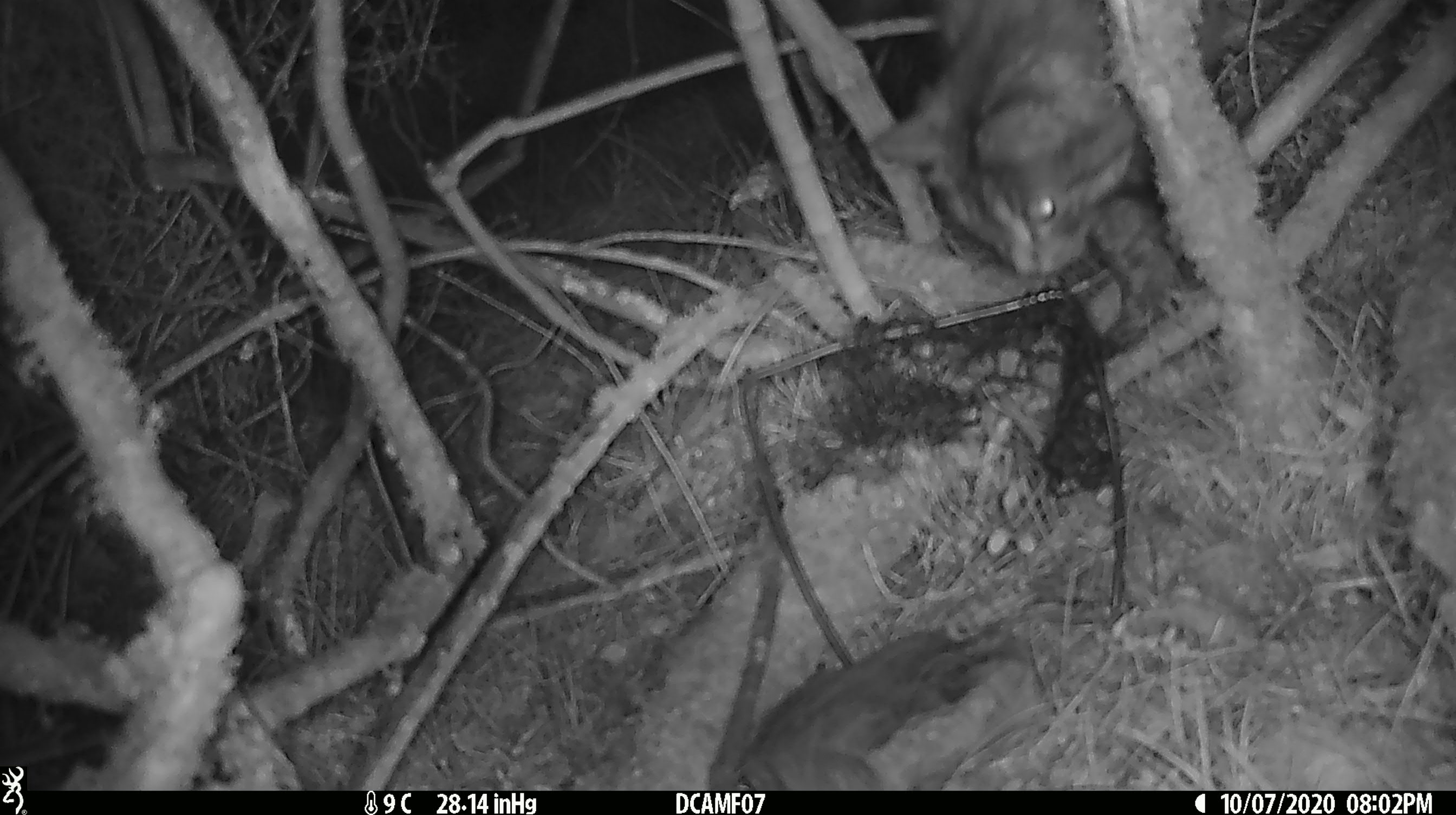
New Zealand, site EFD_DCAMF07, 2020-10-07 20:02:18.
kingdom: Animalia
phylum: Chordata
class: Mammalia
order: Carnivora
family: Felidae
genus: Felis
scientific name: Felis catus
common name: domestic cat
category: cat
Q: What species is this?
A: Cat (domestic cat) (Felis catus).